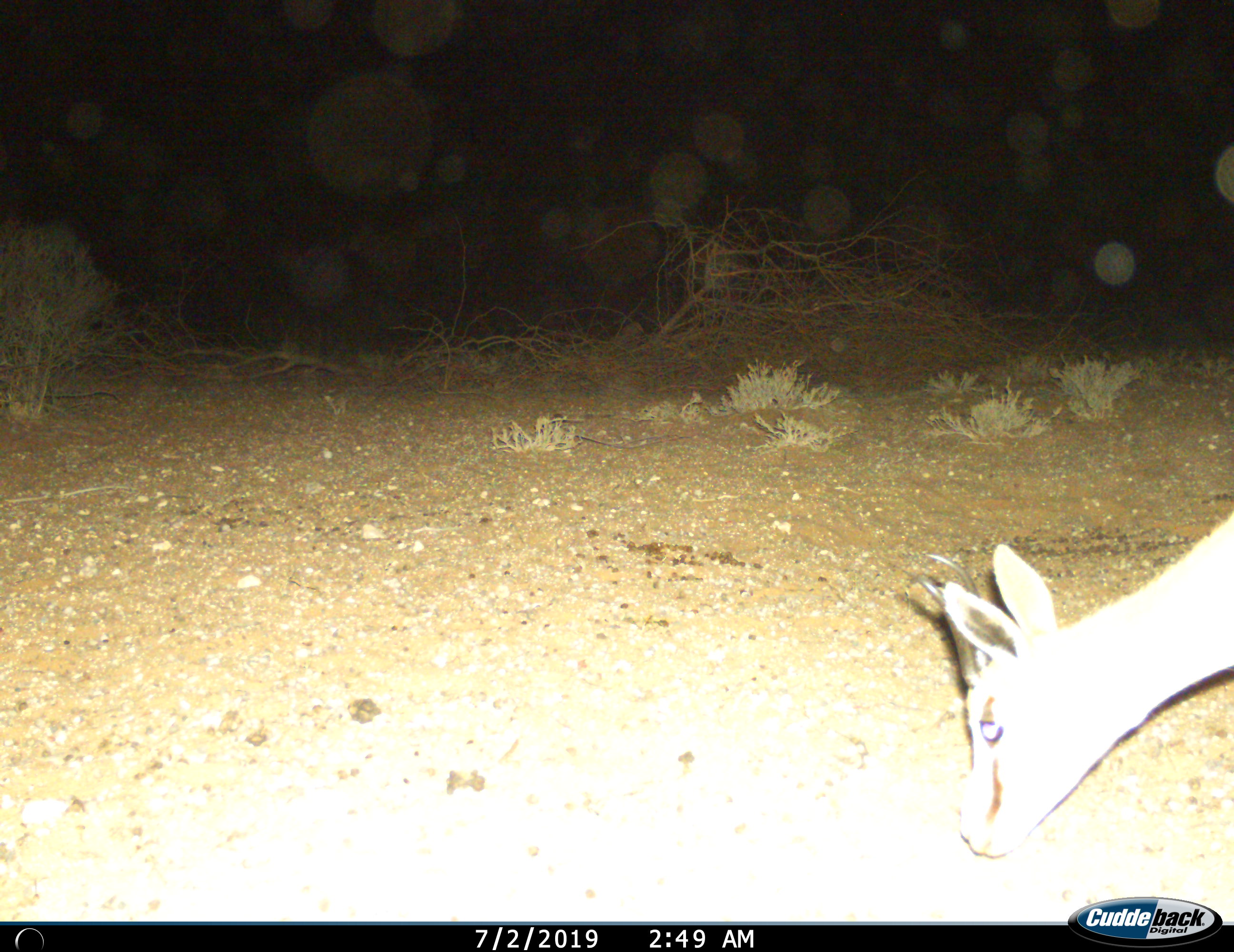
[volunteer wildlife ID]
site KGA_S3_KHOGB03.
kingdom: Animalia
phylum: Chordata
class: Mammalia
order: Artiodactyla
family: Bovidae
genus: Antidorcas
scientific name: Antidorcas marsupialis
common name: springbok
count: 1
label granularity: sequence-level